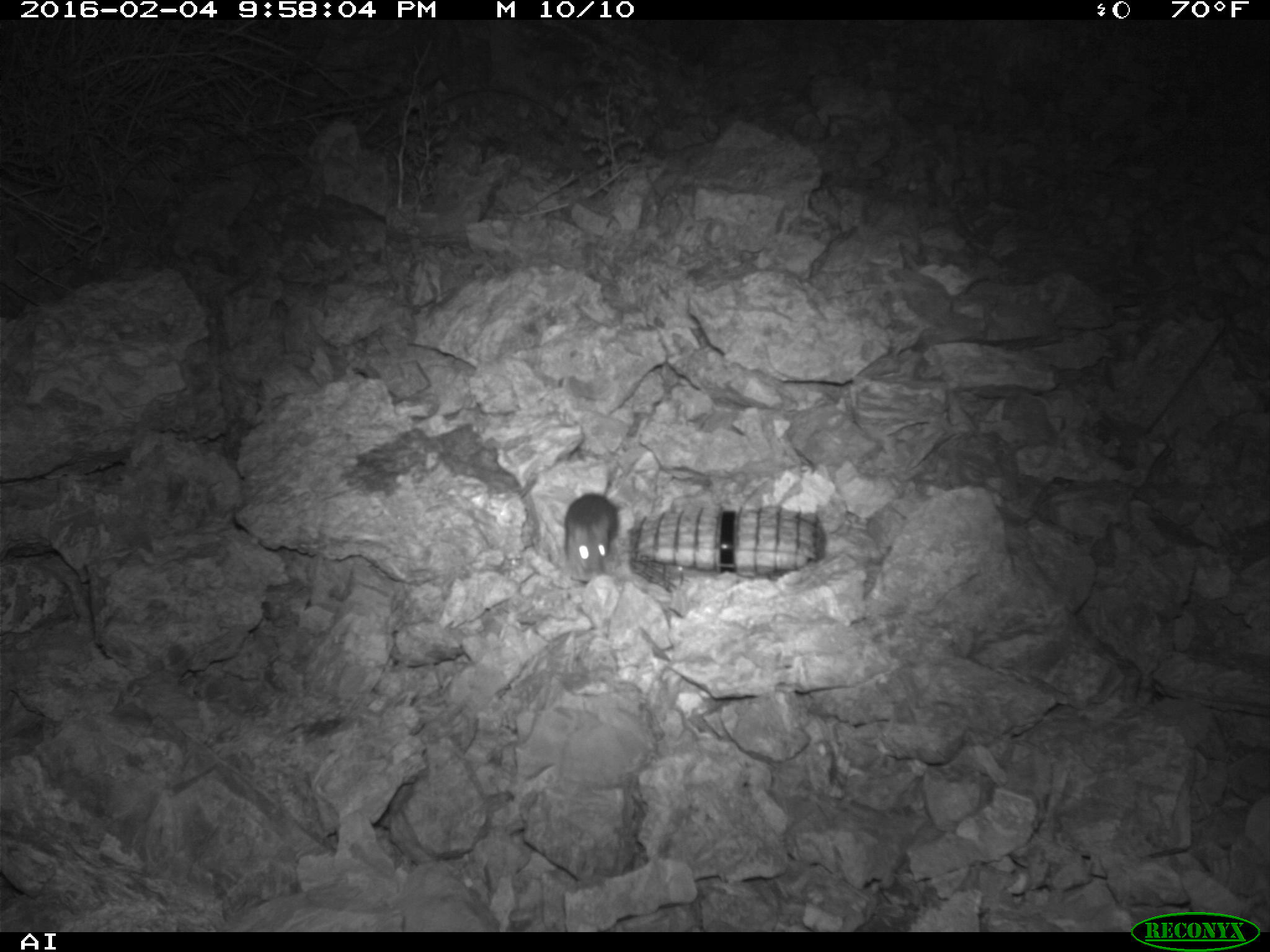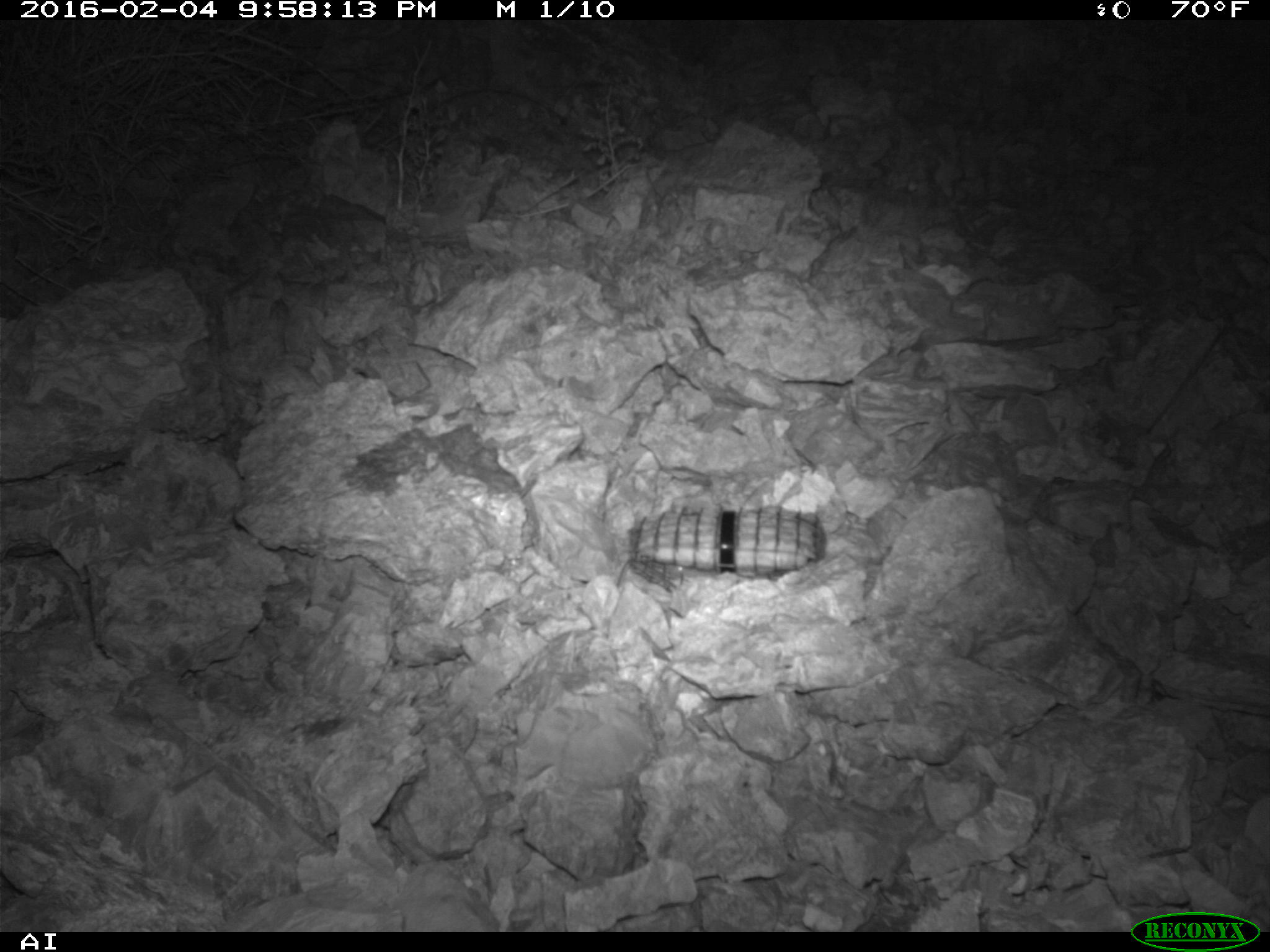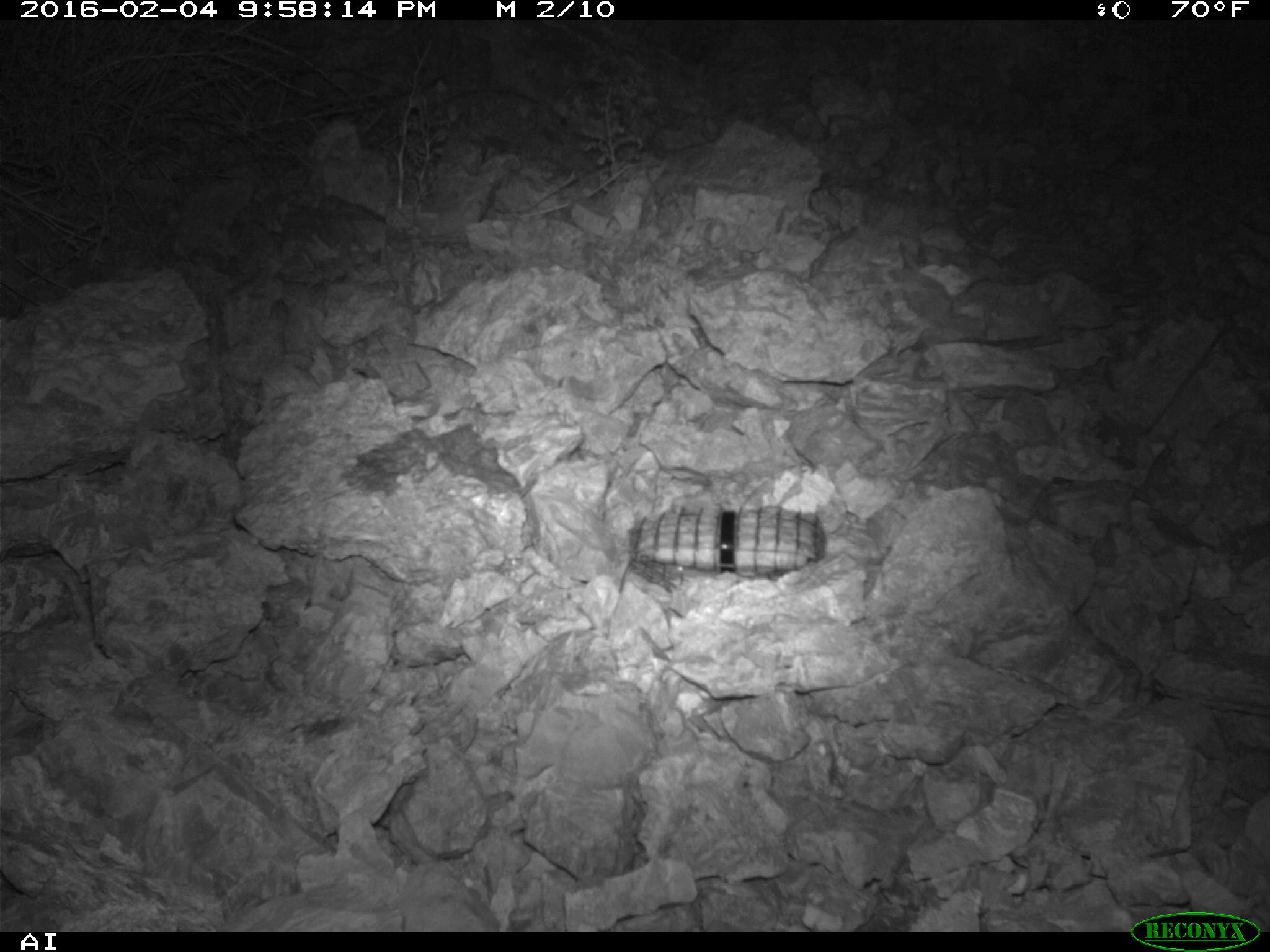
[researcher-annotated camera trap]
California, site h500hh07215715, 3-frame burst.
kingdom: Animalia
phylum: Chordata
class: Mammalia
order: Rodentia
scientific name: Rodentia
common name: rodent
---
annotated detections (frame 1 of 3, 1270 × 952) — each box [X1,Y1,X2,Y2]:
rodent: [562,493,618,584]